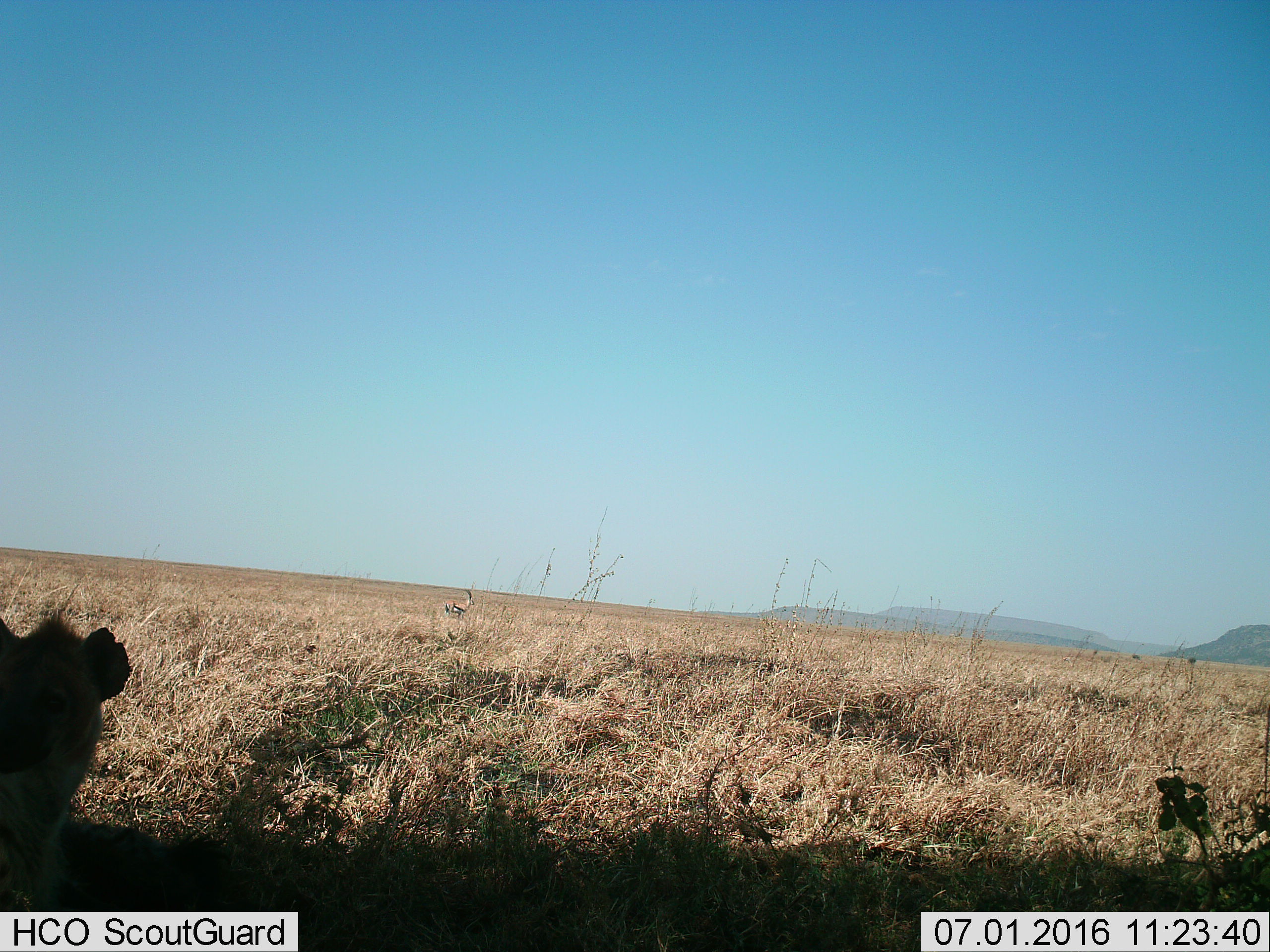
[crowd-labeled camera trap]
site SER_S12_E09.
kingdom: Animalia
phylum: Chordata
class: Mammalia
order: Carnivora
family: Hyaenidae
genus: Crocuta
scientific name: Crocuta crocuta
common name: spotted hyena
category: hyenaspotted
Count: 1.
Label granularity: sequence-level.